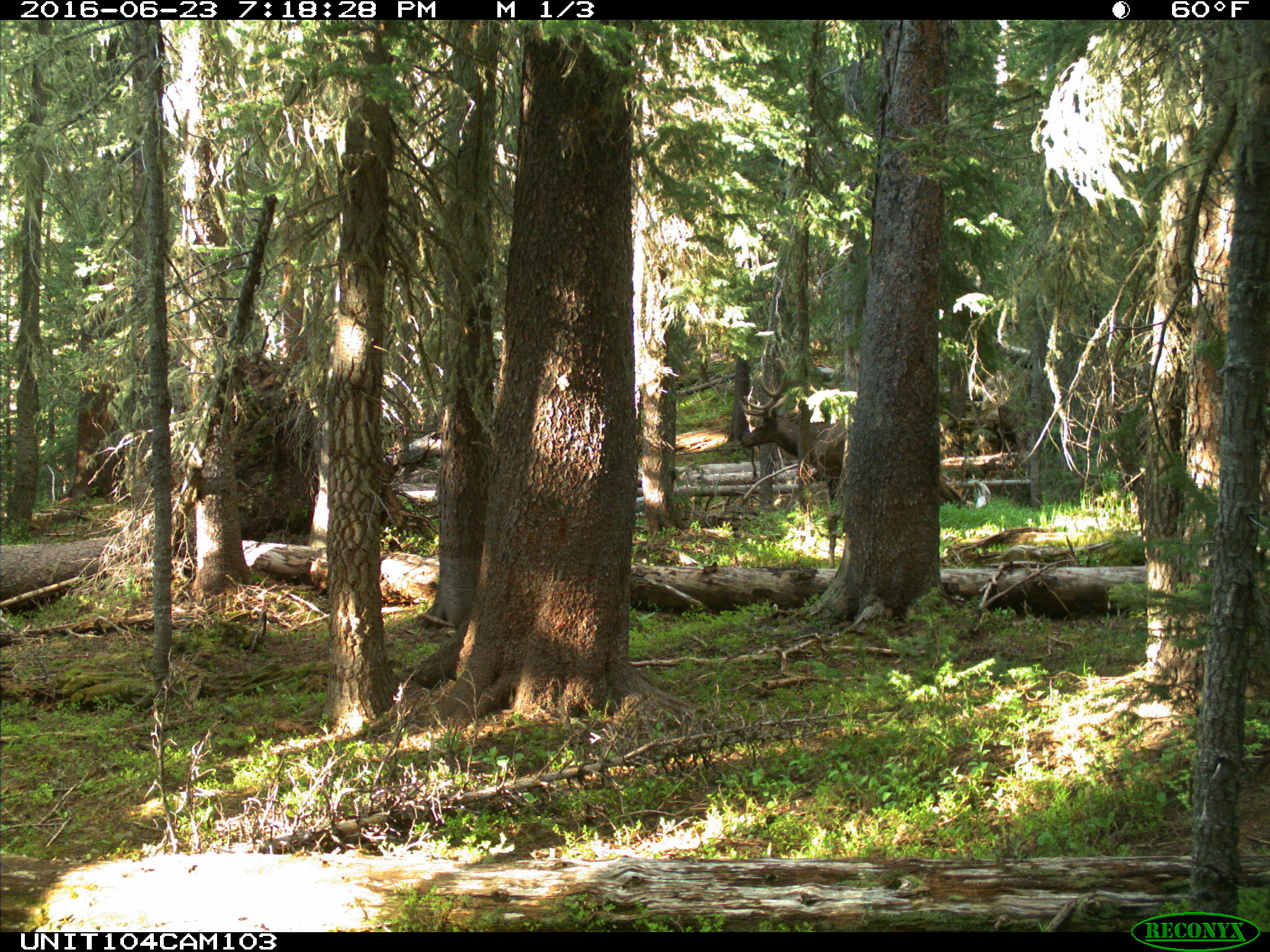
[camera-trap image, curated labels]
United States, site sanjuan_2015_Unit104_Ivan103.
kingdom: Animalia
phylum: Chordata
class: Mammalia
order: Artiodactyla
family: Cervidae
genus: Cervus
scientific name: Cervus elaphus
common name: red deer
Cervus elaphus (red deer).